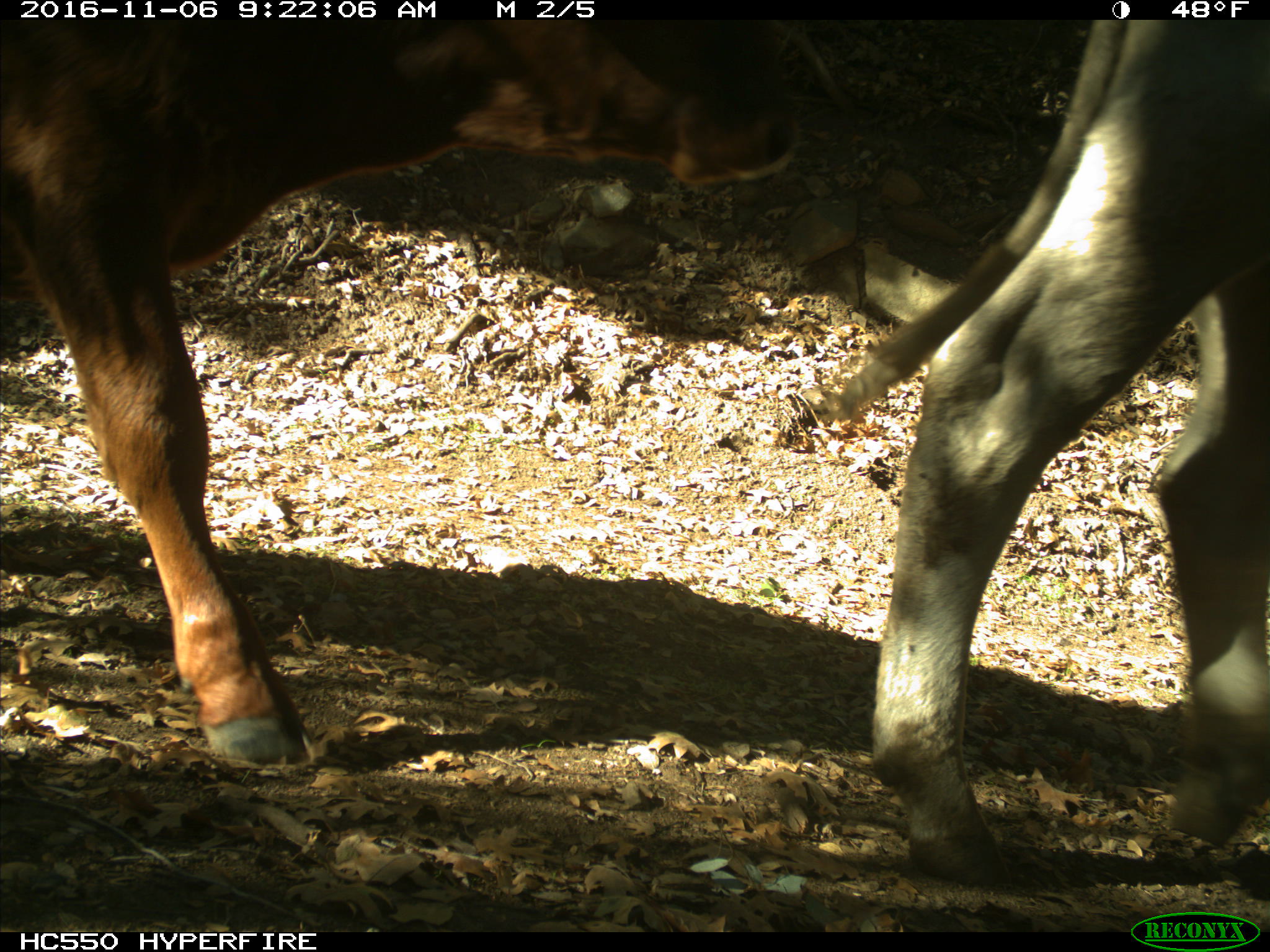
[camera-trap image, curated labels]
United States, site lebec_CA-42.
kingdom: Animalia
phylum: Chordata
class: Mammalia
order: Artiodactyla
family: Bovidae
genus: Bos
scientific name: Bos taurus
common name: domestic cow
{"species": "Bos taurus (domestic cow)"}